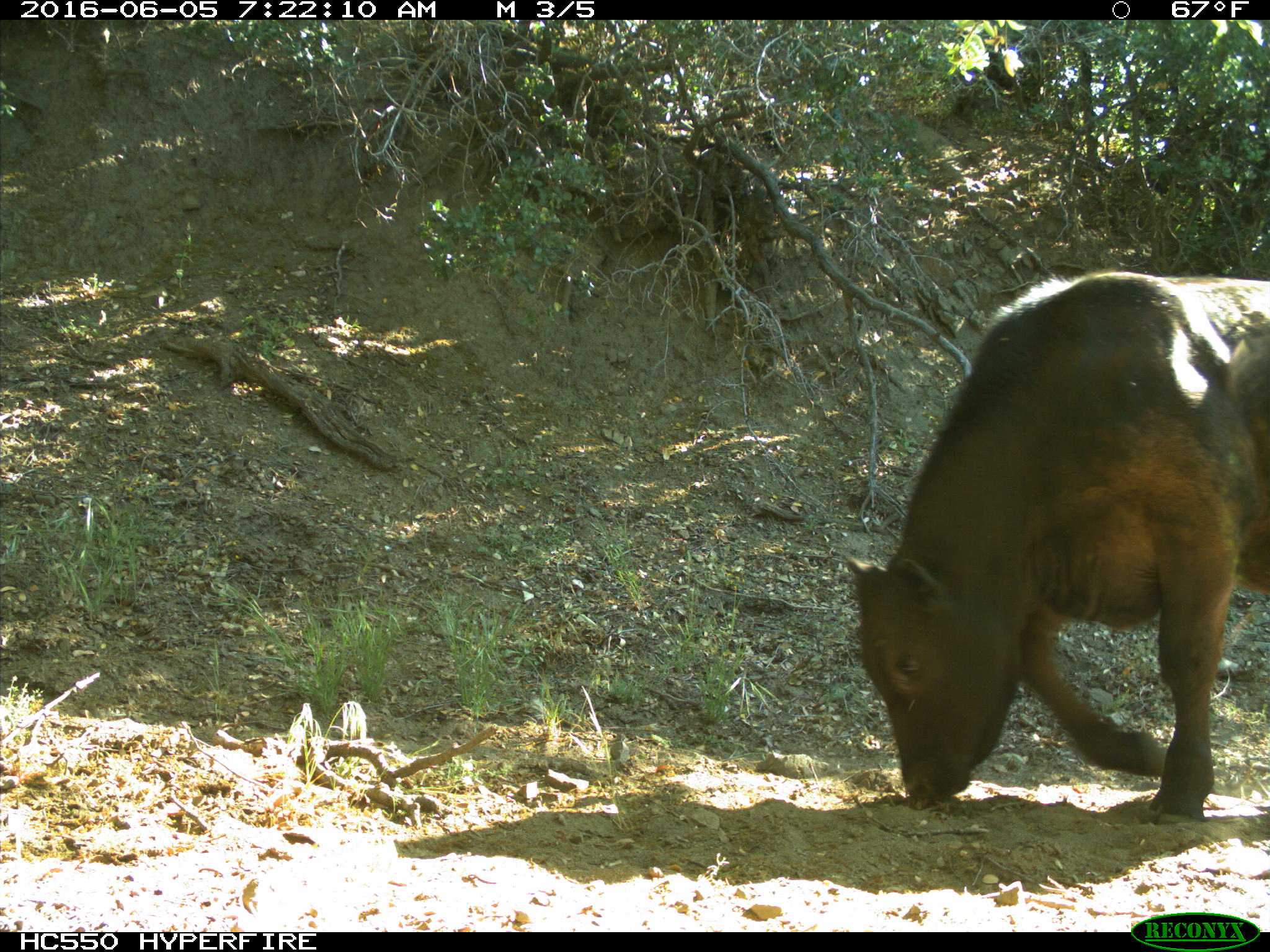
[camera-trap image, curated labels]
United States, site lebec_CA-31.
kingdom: Animalia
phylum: Chordata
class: Mammalia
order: Artiodactyla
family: Bovidae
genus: Bos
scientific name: Bos taurus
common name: domestic cow